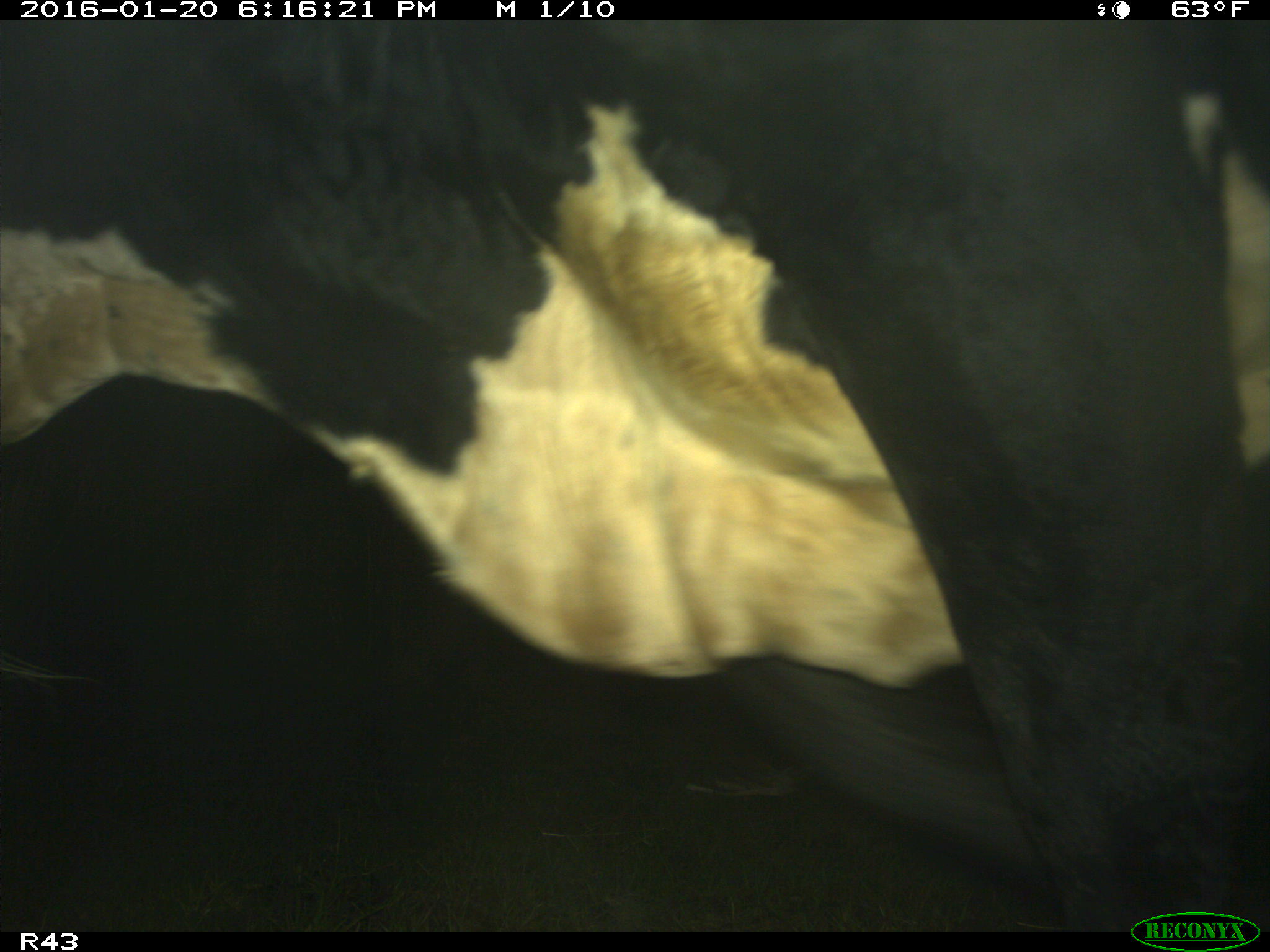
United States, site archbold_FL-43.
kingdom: Animalia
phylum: Chordata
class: Mammalia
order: Artiodactyla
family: Bovidae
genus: Bos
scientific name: Bos taurus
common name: domestic cow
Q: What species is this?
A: Bos taurus (domestic cow).